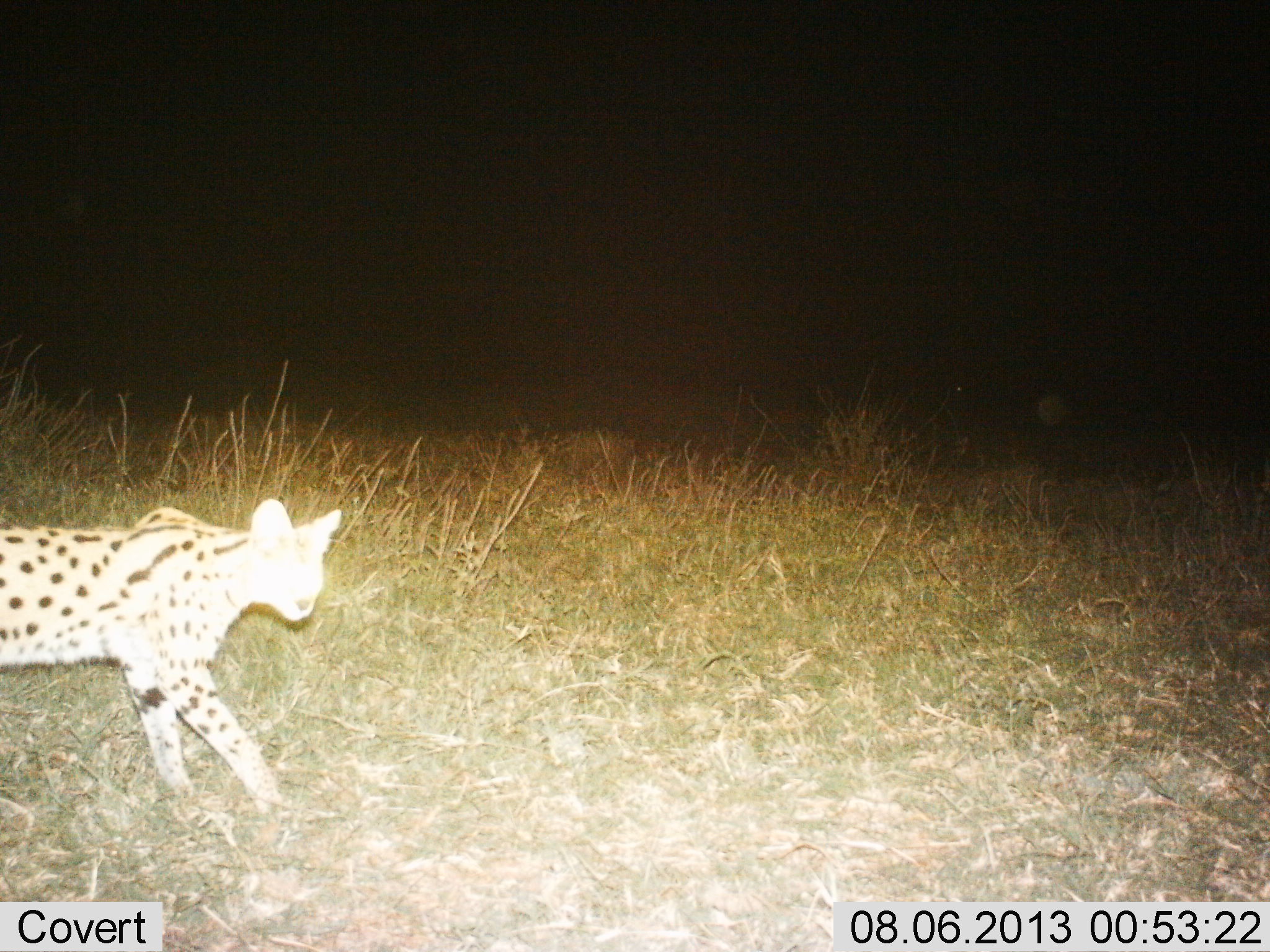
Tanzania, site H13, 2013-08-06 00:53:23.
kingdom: Animalia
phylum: Chordata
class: Mammalia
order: Carnivora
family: Felidae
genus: Leptailurus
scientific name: Leptailurus serval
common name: serval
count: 1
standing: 6%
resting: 0%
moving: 94%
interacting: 0%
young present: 0%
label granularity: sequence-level